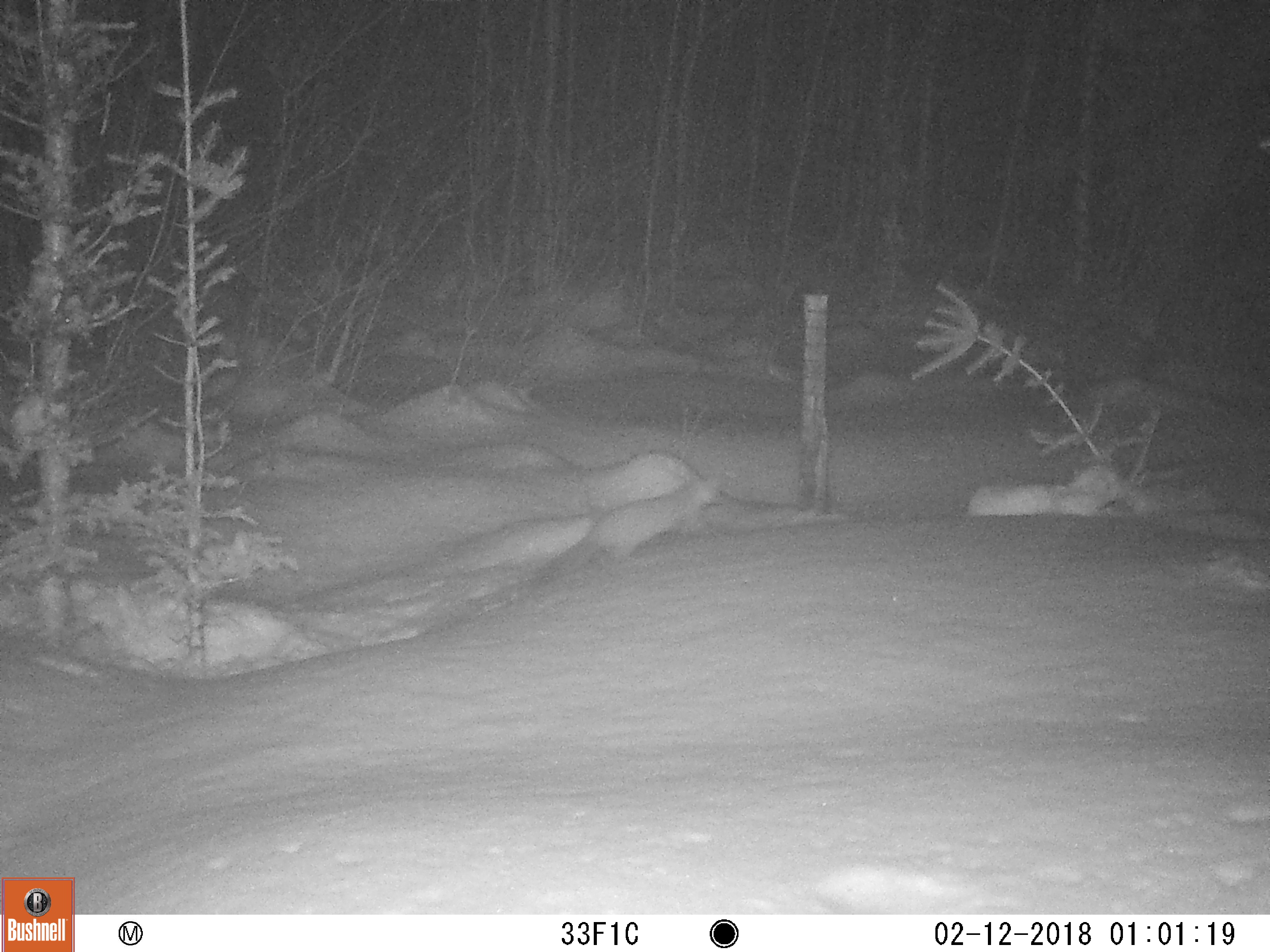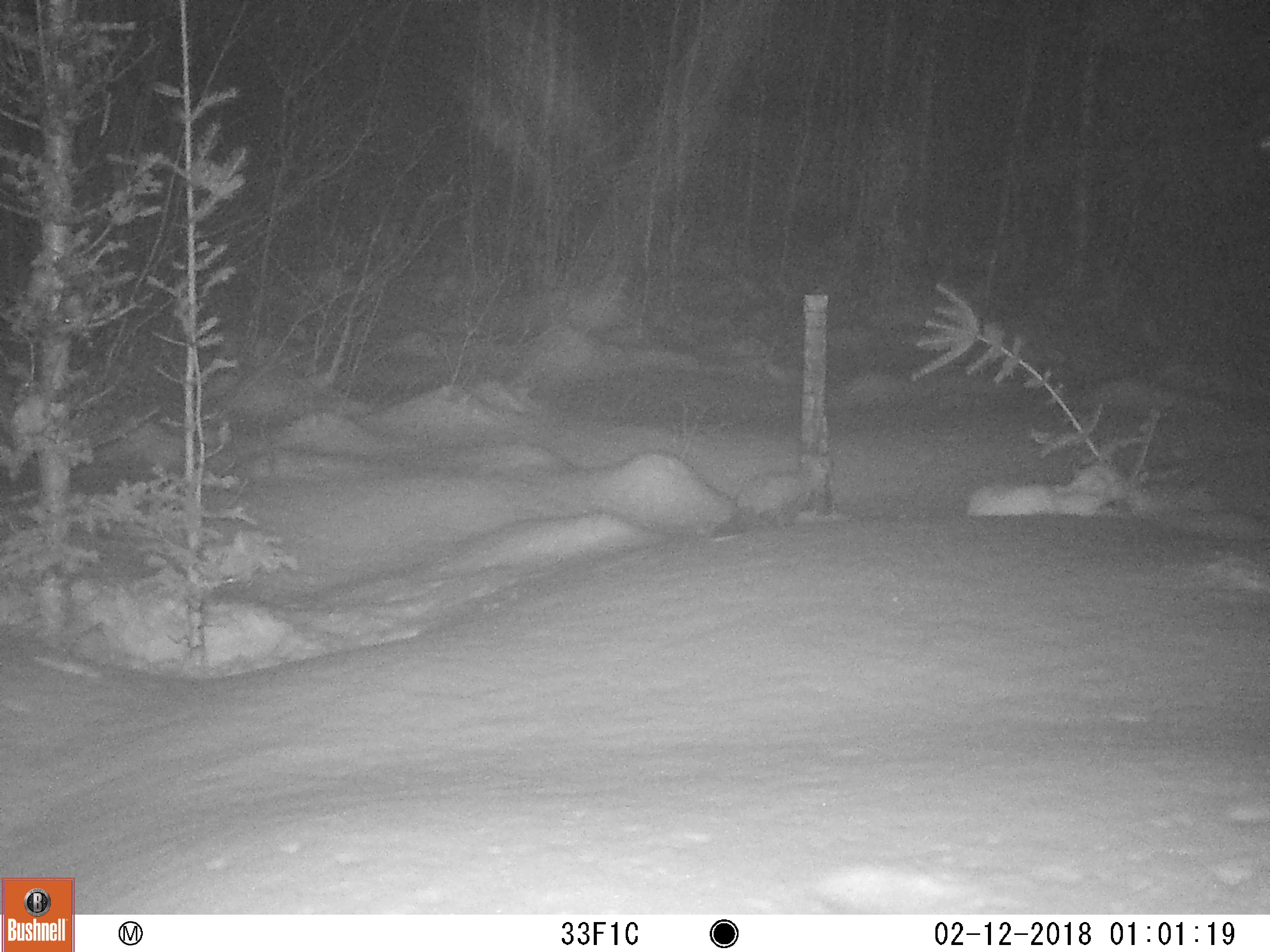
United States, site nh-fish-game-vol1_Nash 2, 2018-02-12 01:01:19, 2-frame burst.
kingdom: Animalia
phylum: Chordata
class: Mammalia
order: Carnivora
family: Mustelidae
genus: Martes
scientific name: Martes americana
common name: american marten